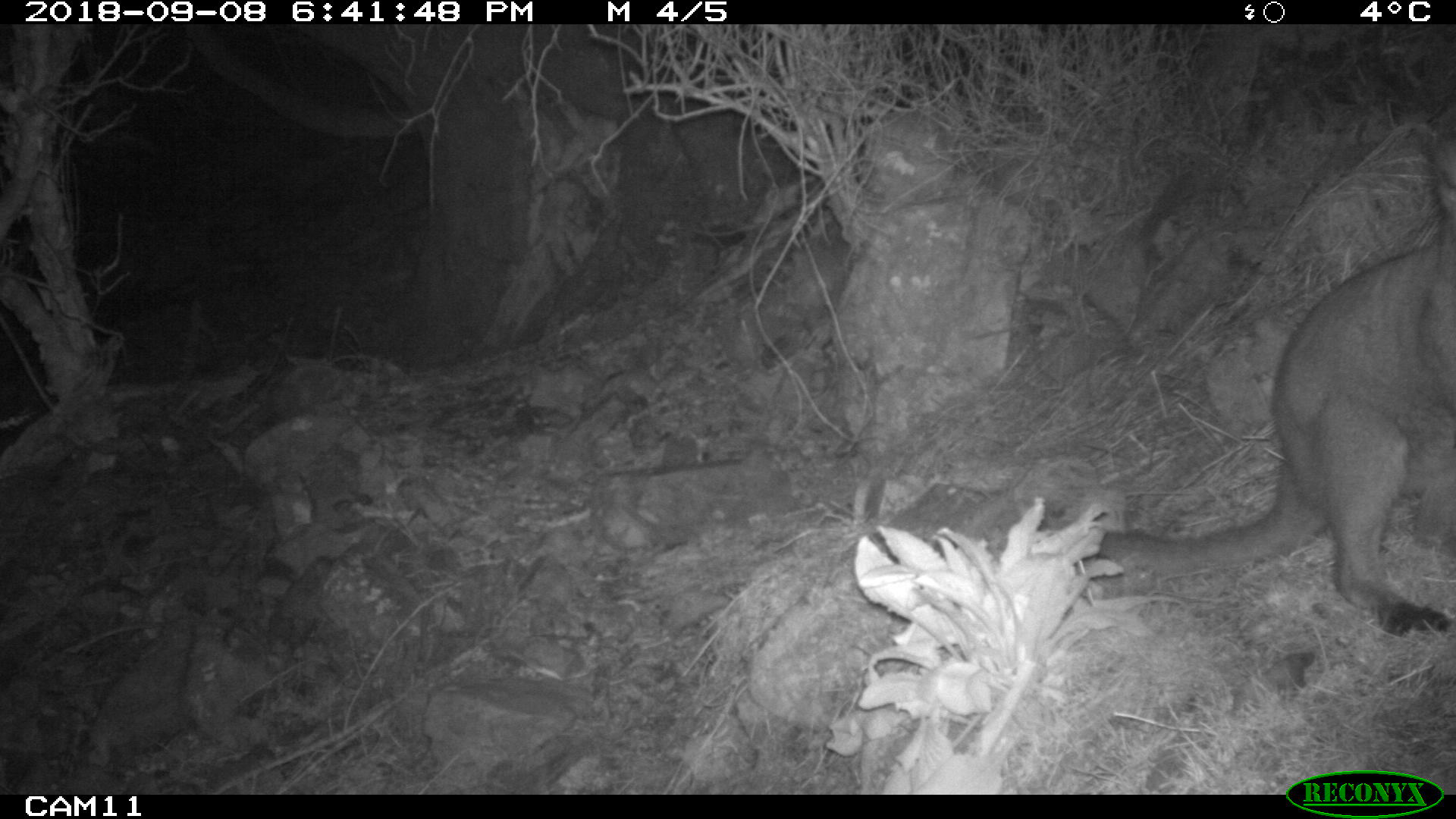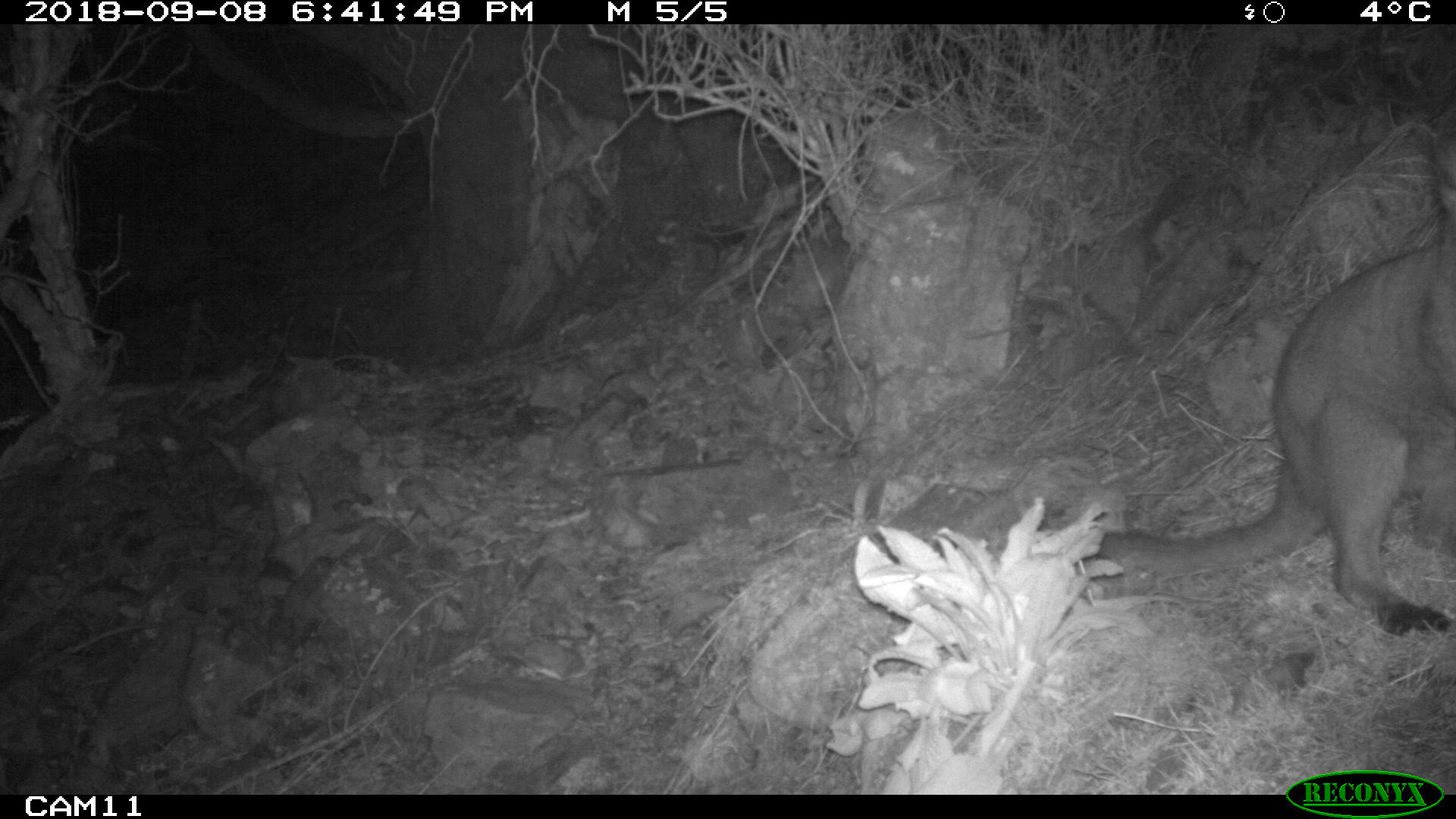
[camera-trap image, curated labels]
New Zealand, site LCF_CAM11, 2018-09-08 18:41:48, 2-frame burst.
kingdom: Animalia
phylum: Chordata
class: Mammalia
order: Diprotodontia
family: Macropodidae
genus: Notamacropus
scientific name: Notamacropus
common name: wallaby